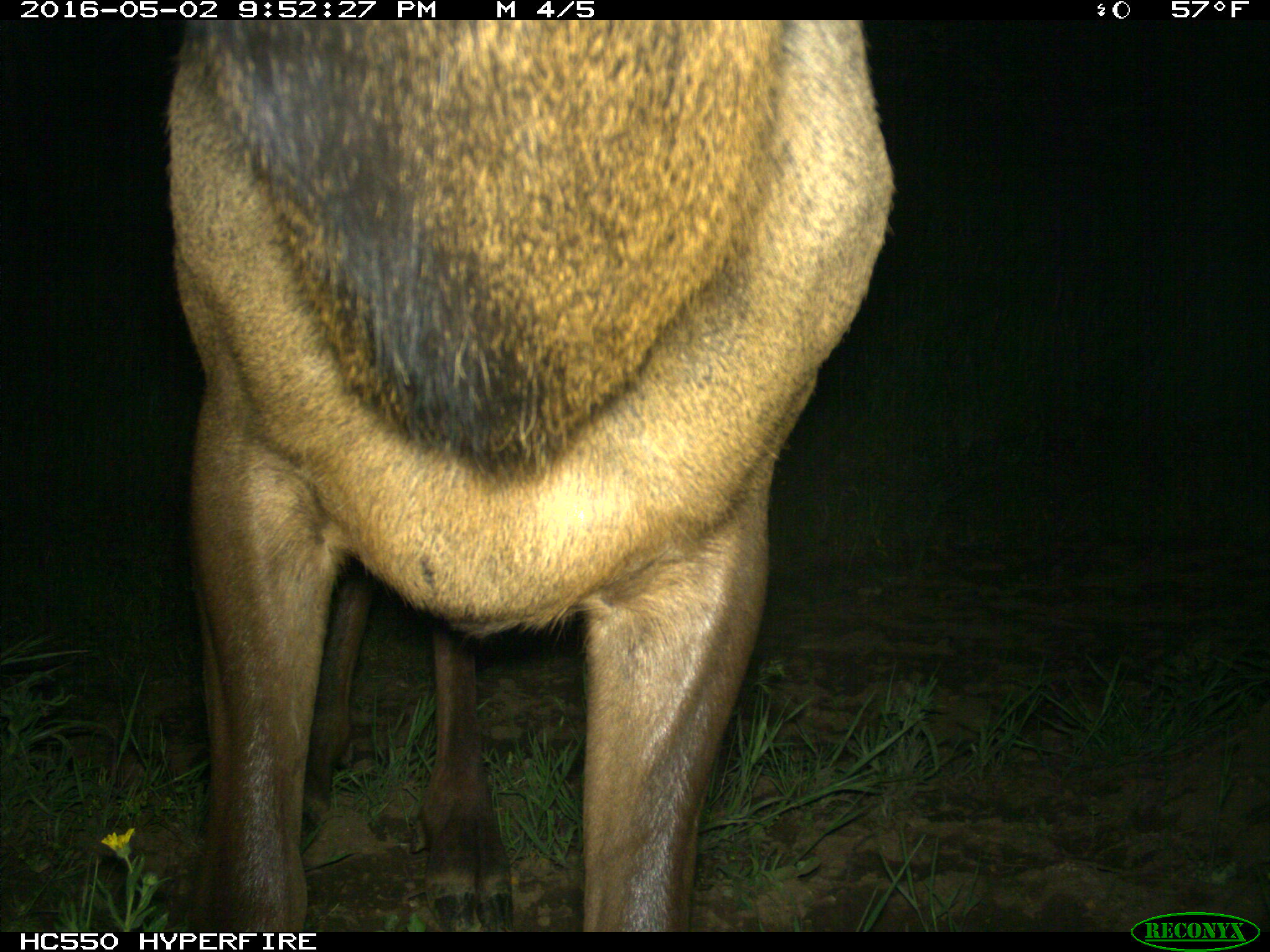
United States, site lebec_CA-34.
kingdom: Animalia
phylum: Chordata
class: Mammalia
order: Artiodactyla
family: Cervidae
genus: Cervus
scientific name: Cervus canadensis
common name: elk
Cervus canadensis (elk).